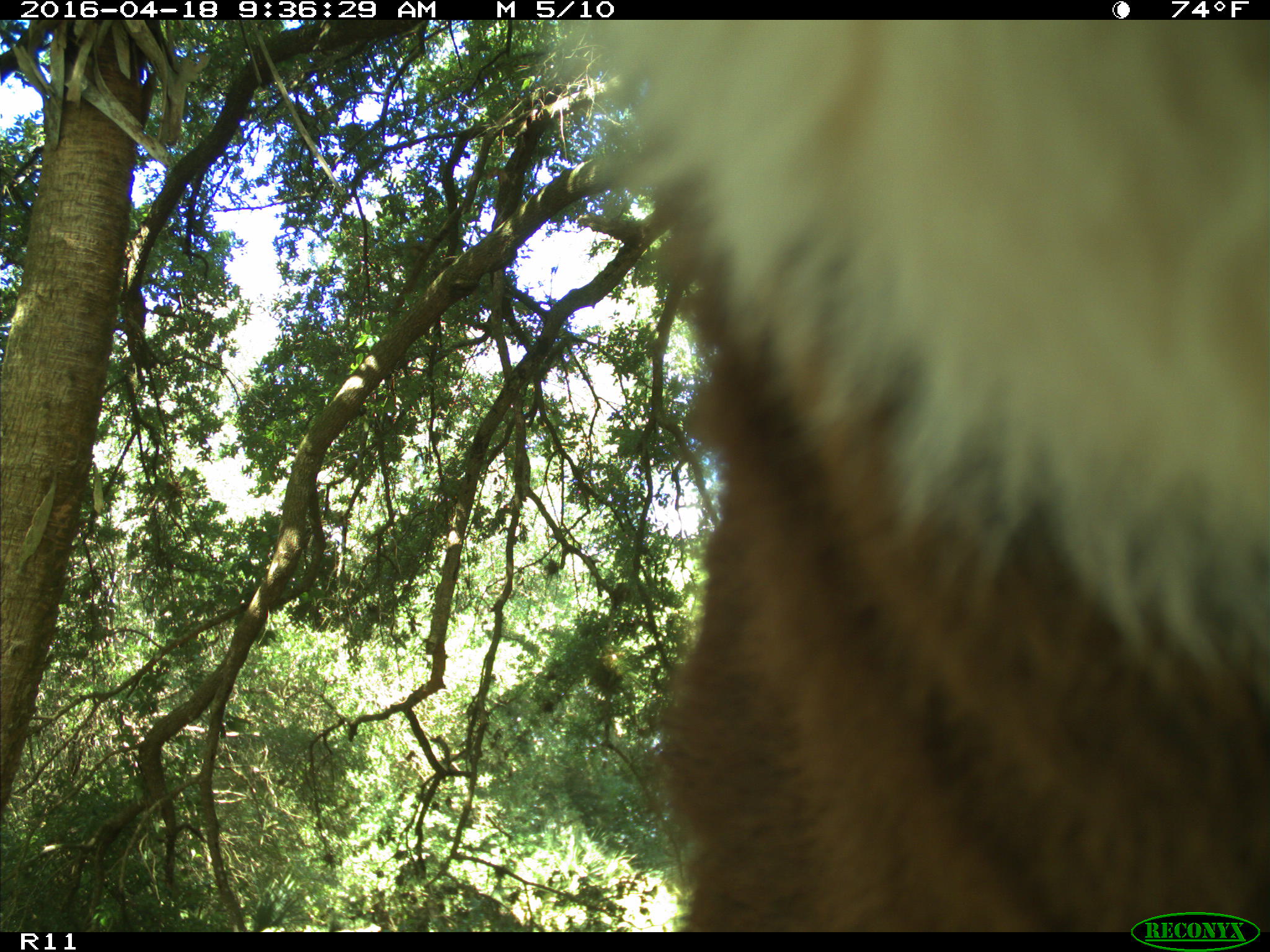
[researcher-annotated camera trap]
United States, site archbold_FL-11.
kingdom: Animalia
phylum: Chordata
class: Mammalia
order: Artiodactyla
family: Bovidae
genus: Bos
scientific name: Bos taurus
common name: domestic cow